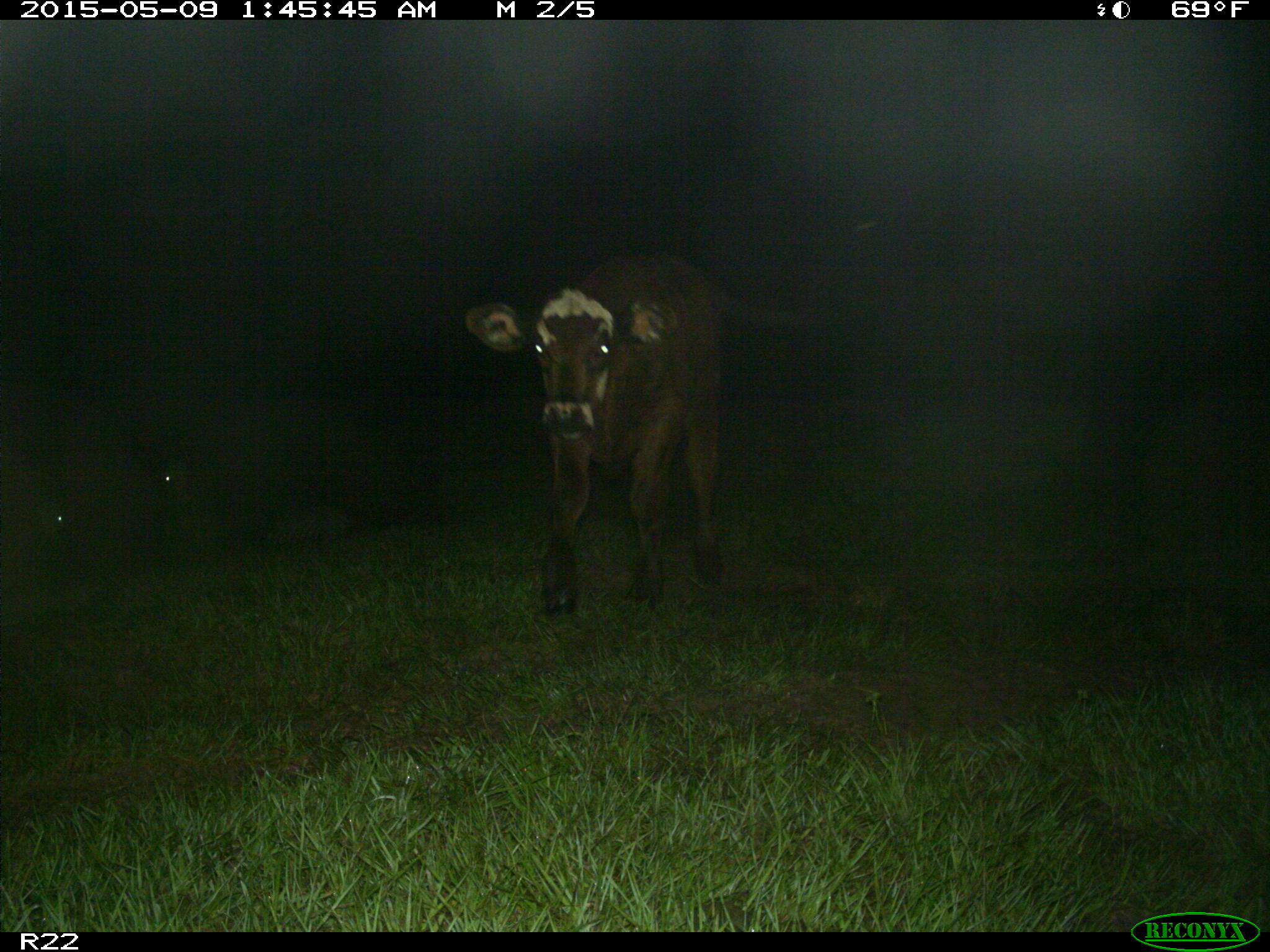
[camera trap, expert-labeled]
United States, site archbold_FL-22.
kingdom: Animalia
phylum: Chordata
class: Mammalia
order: Artiodactyla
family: Bovidae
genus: Bos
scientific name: Bos taurus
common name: domestic cow